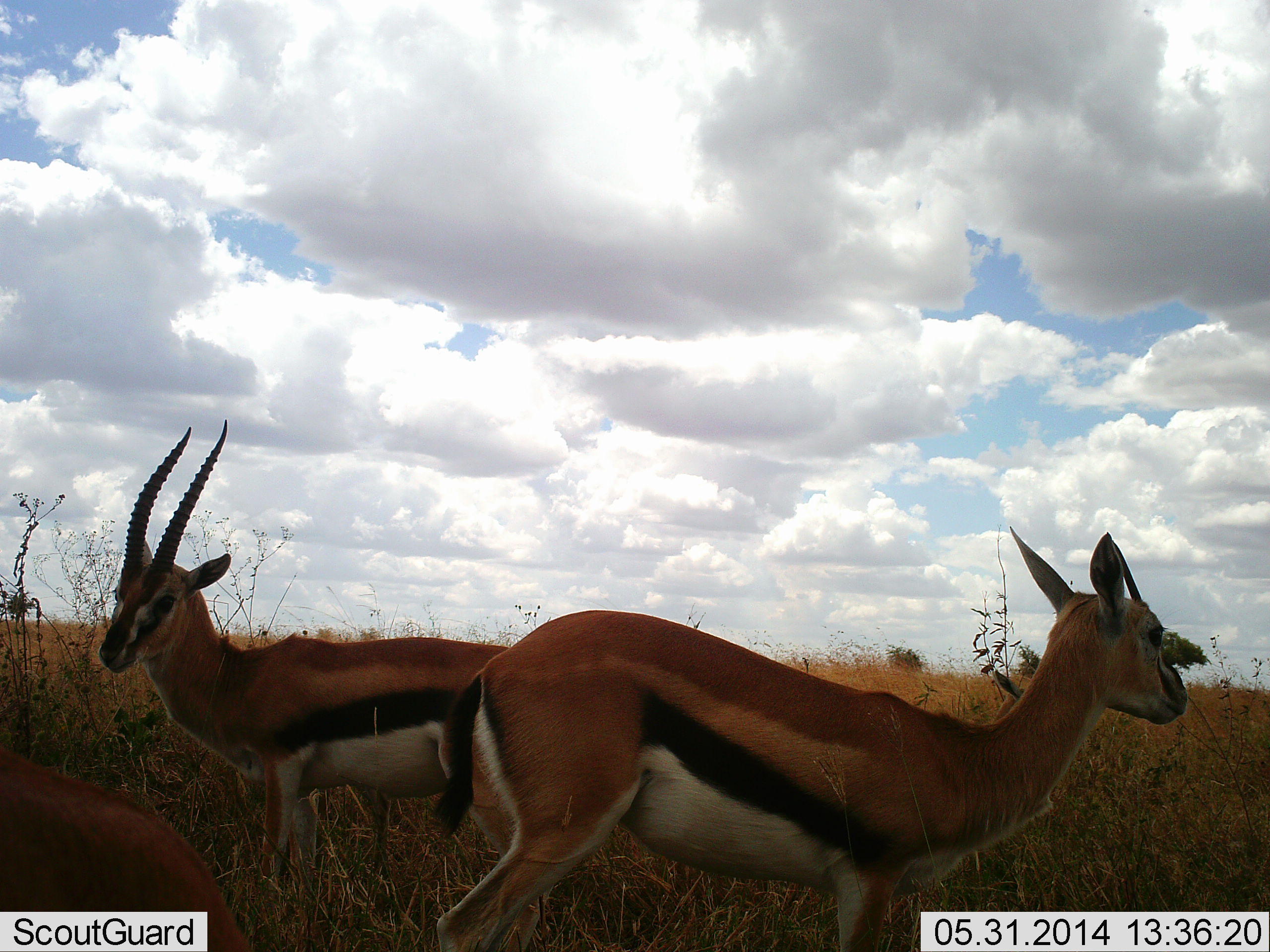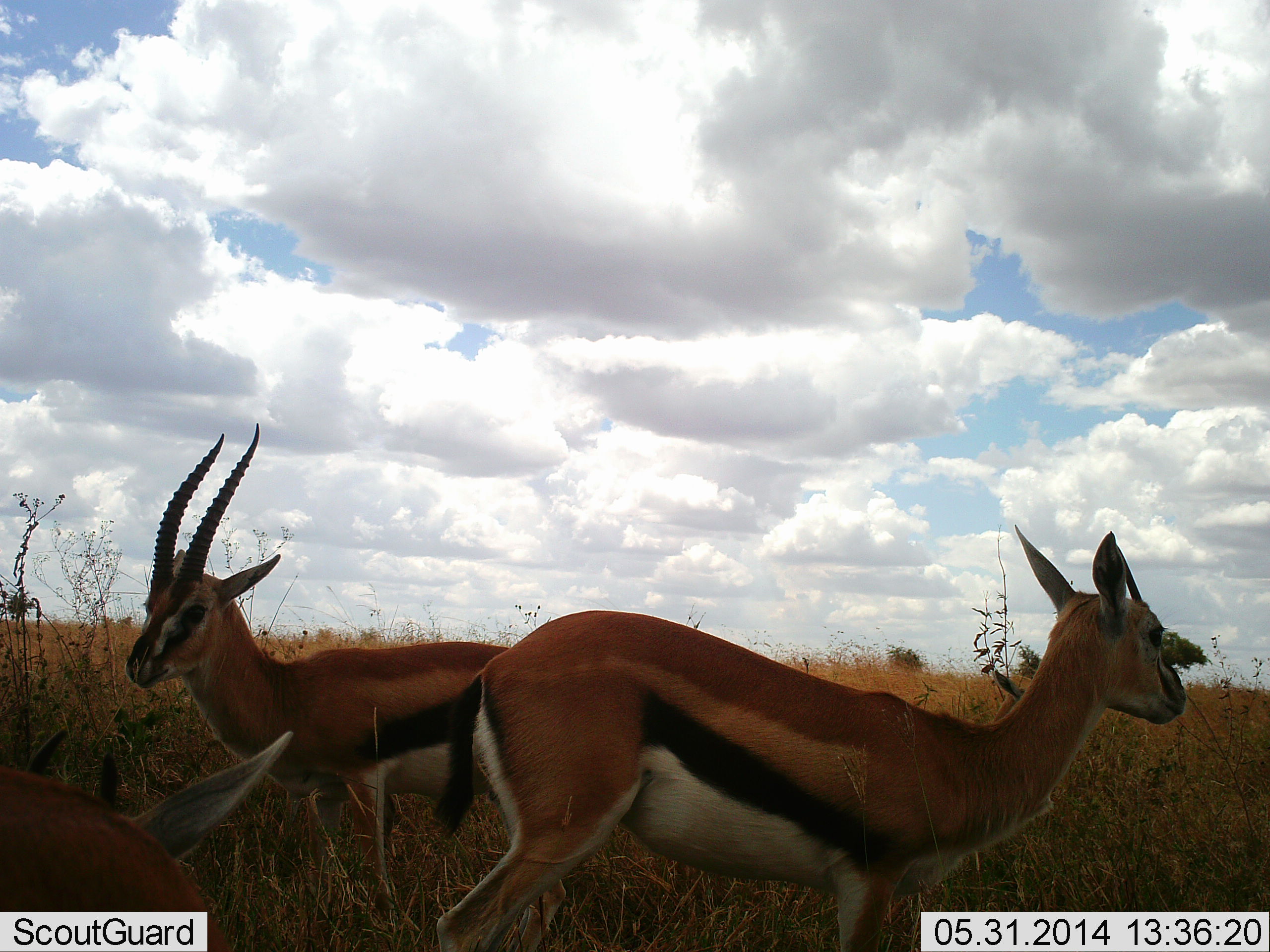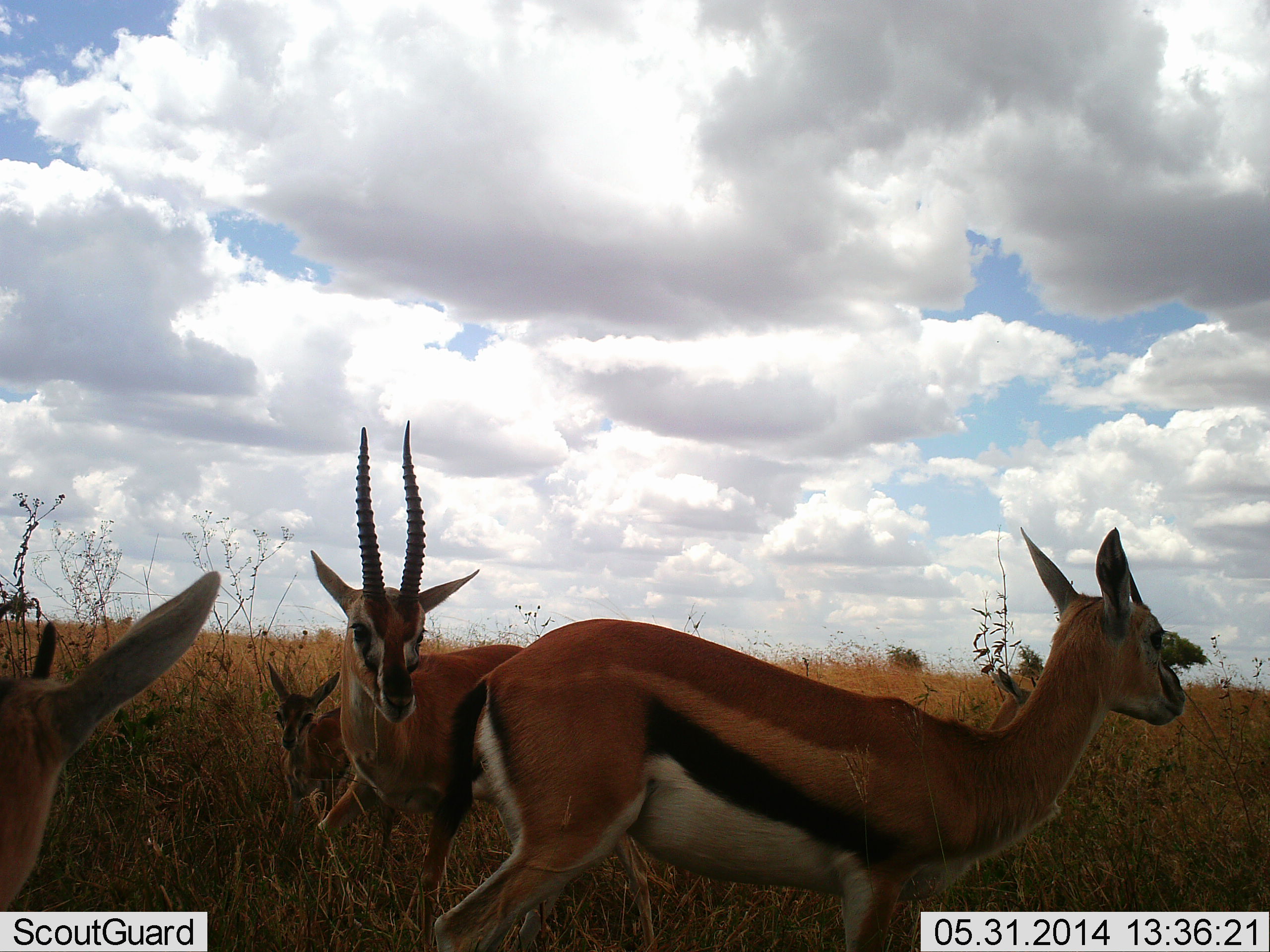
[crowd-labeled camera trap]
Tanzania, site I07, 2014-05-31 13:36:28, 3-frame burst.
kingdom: Animalia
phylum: Chordata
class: Mammalia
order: Artiodactyla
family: Bovidae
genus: Eudorcas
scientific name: Eudorcas thomsonii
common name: thomson's gazelle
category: gazellethomsons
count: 4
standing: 90%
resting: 0%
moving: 30%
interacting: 10%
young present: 40%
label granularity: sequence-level